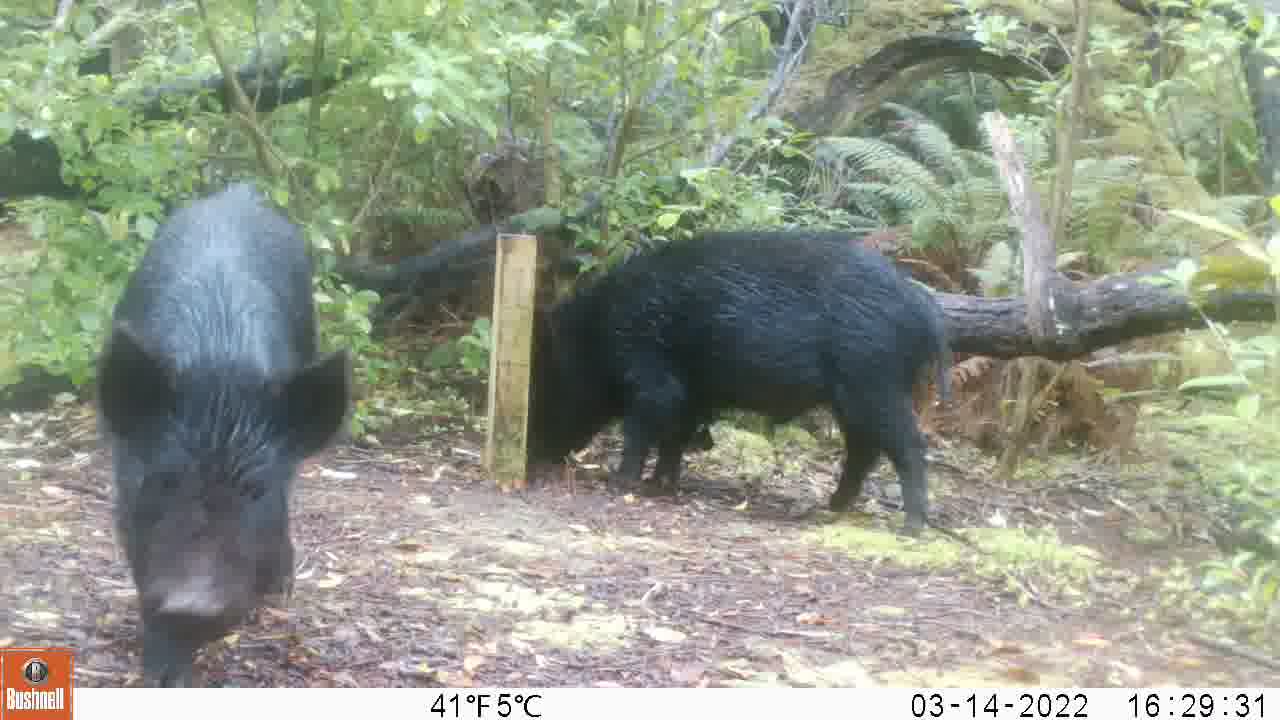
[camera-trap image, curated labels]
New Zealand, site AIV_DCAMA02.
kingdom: Animalia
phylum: Chordata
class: Mammalia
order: Artiodactyla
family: Suidae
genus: Sus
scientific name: Sus scrofa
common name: pig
Pig (Sus scrofa).